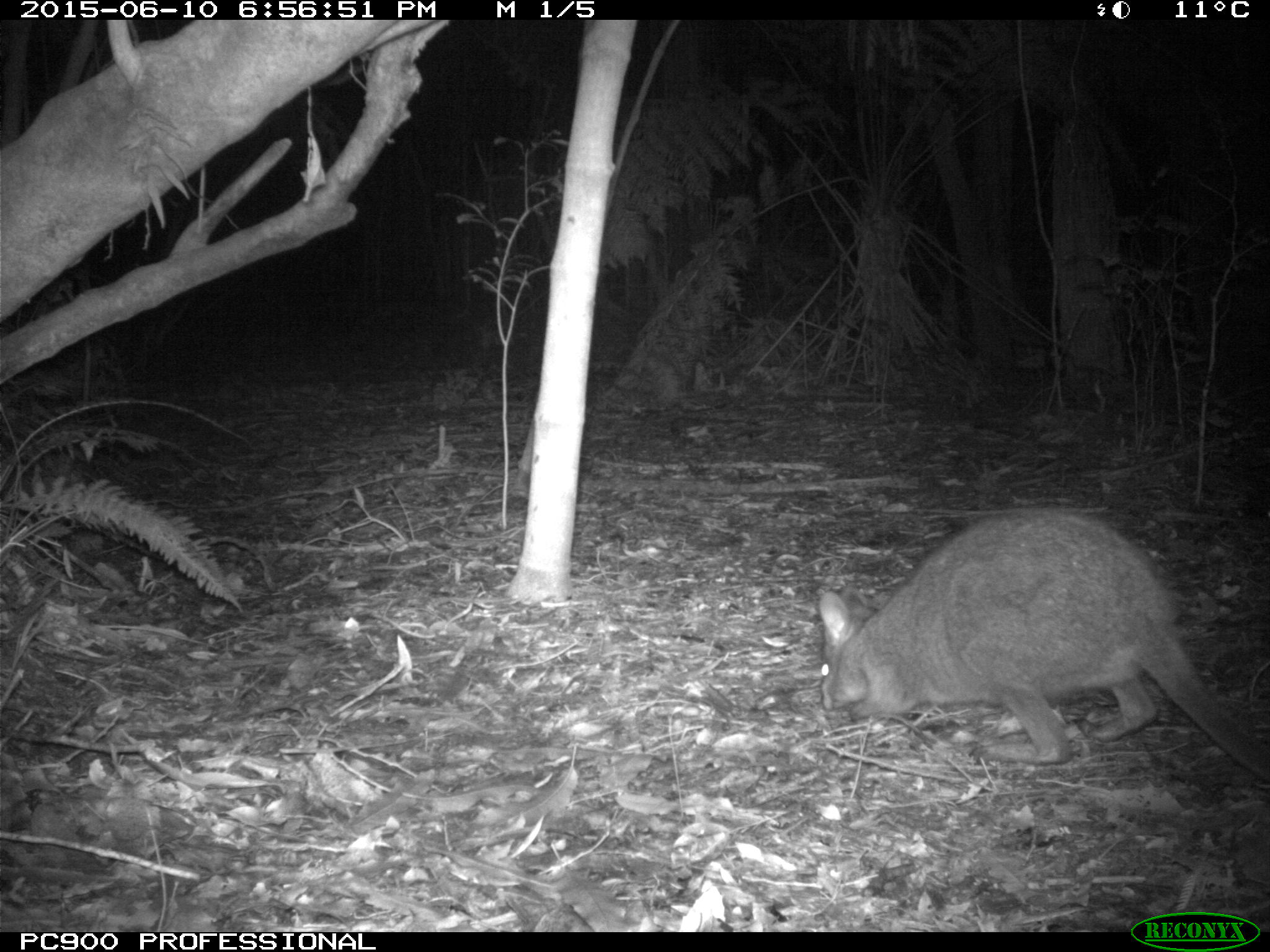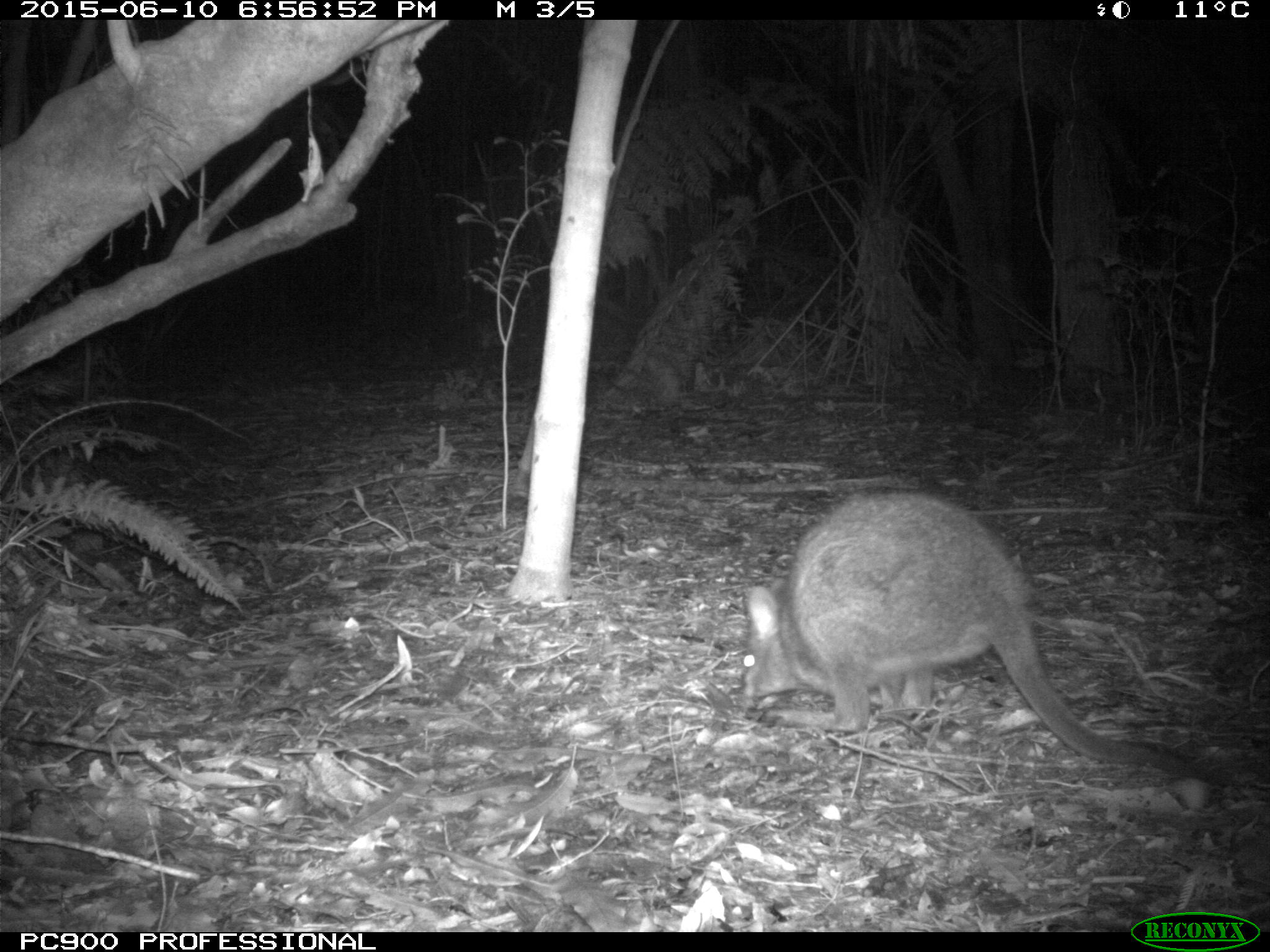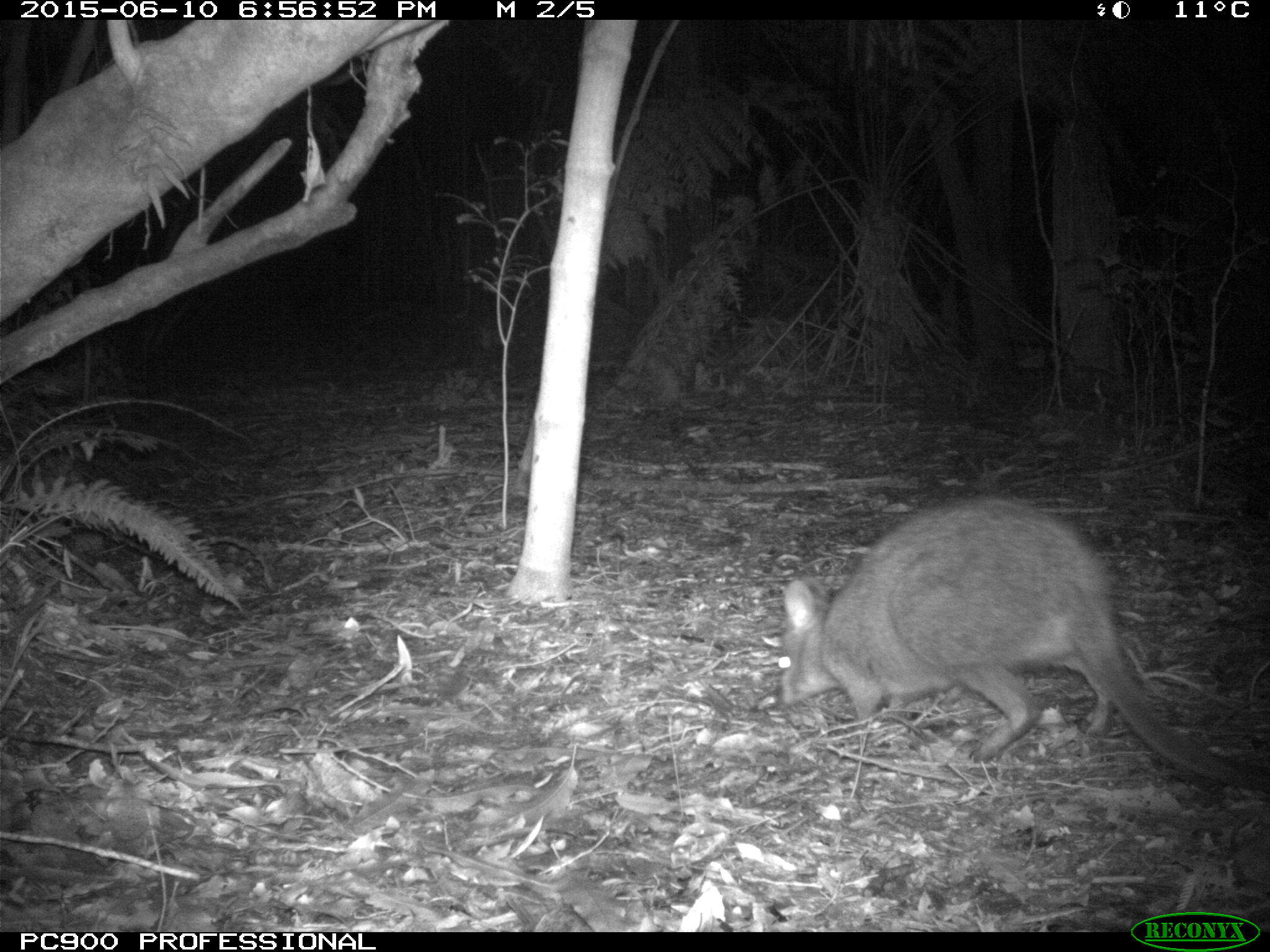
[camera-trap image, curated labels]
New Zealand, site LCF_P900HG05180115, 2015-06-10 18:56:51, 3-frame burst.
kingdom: Animalia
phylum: Chordata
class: Mammalia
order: Diprotodontia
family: Macropodidae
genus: Notamacropus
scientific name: Notamacropus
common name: wallaby